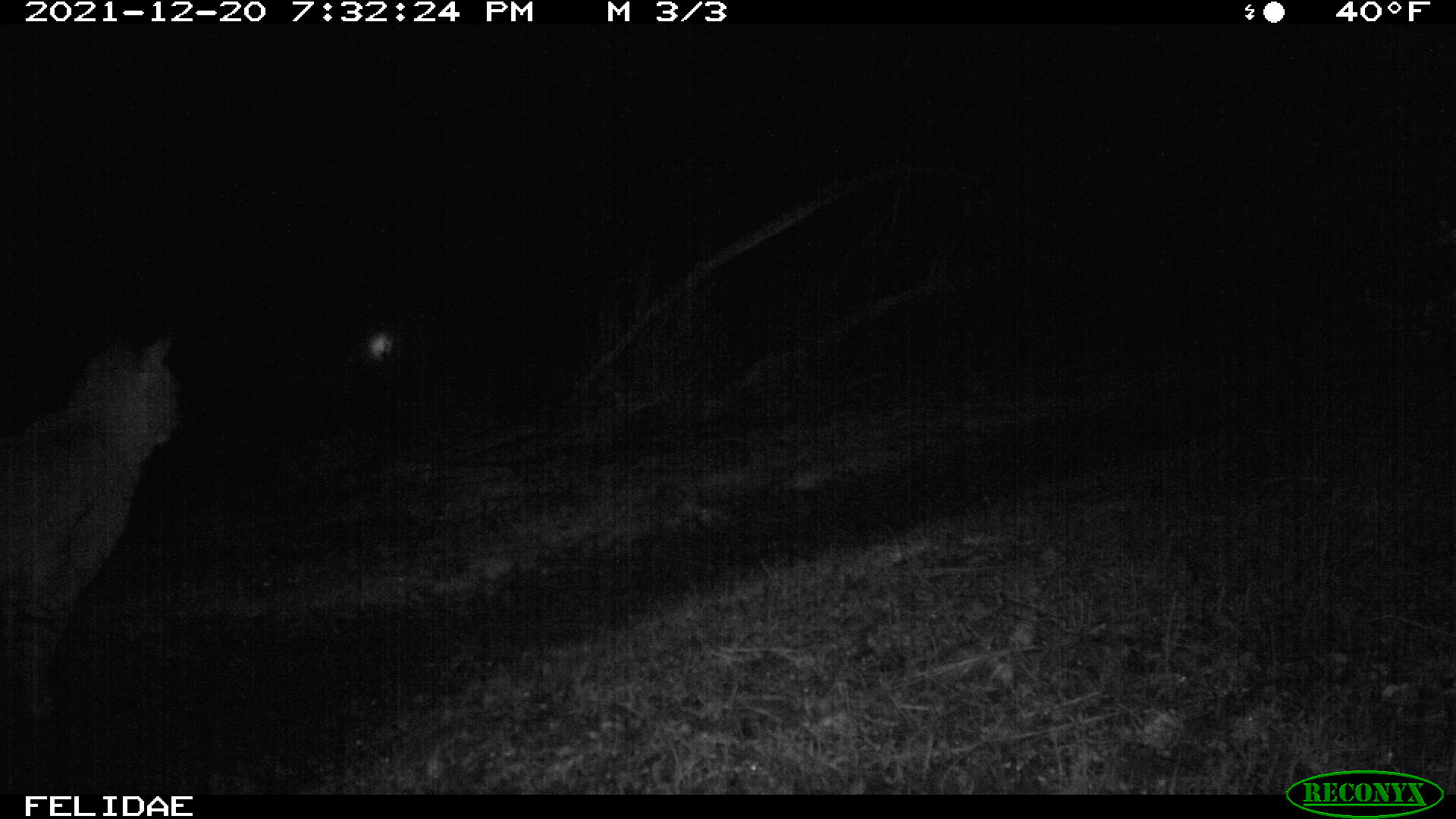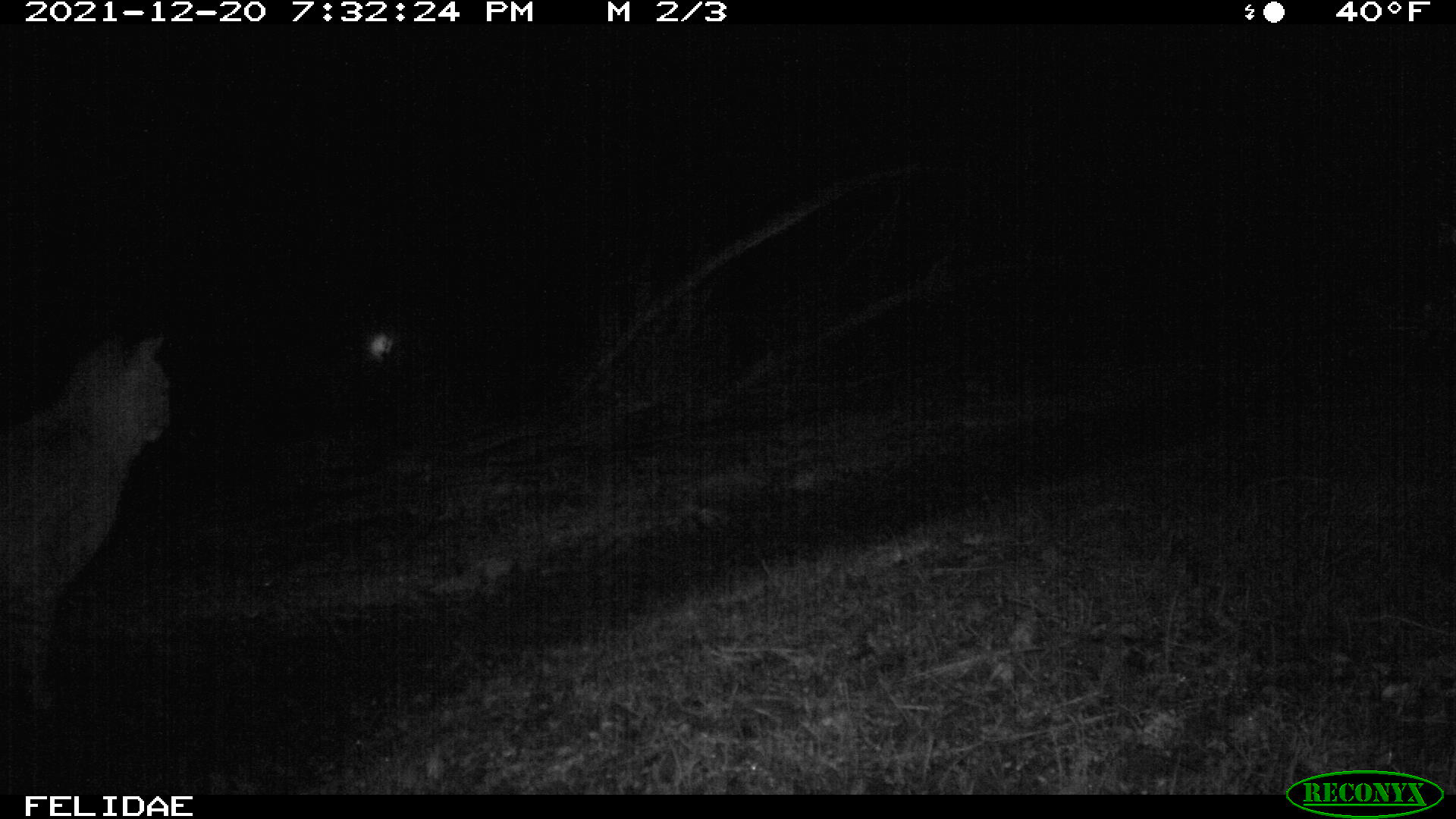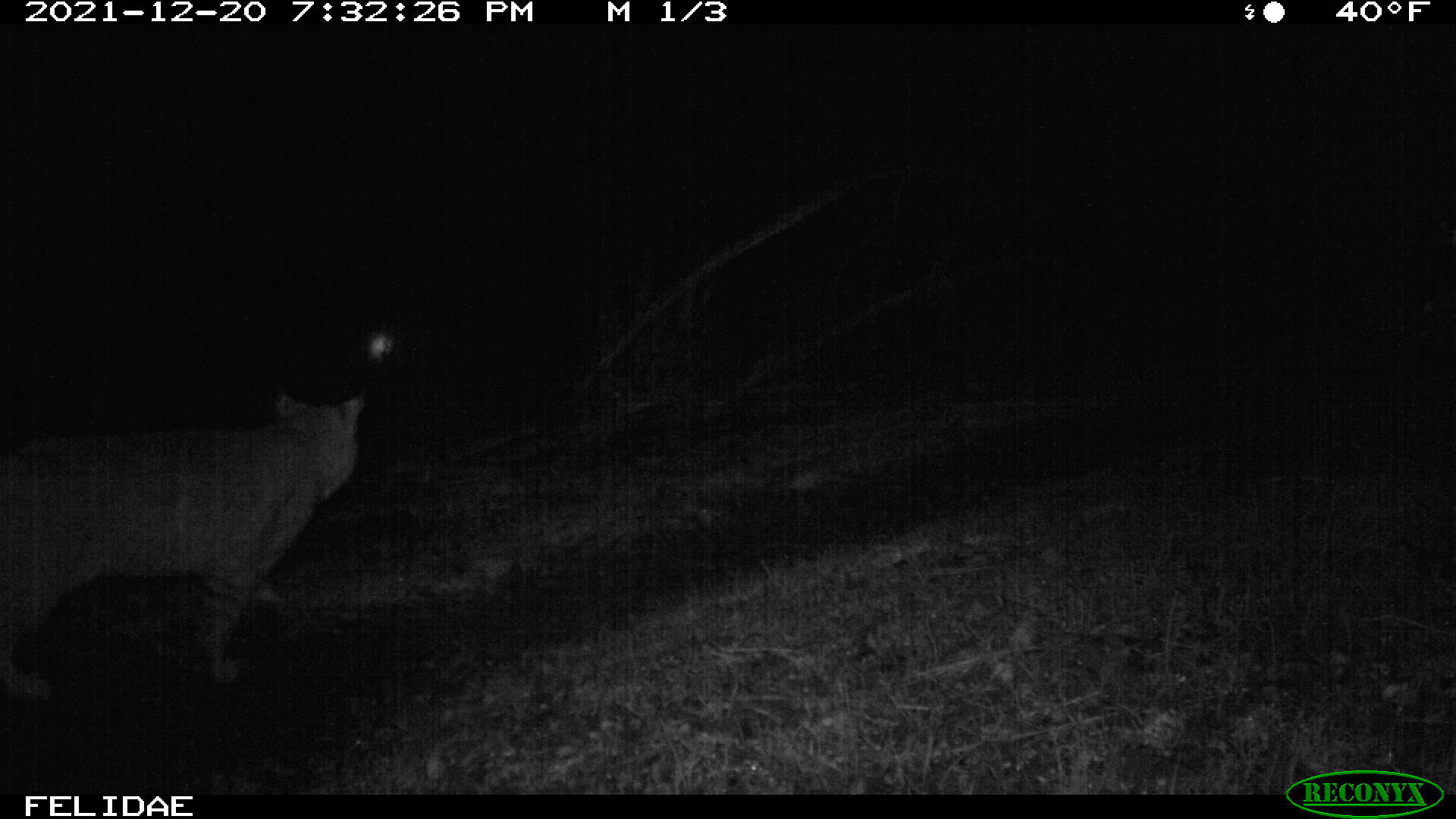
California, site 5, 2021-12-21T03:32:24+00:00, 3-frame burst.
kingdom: Animalia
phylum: Chordata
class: Mammalia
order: Carnivora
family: Felidae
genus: Lynx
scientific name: Lynx rufus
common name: bobcat